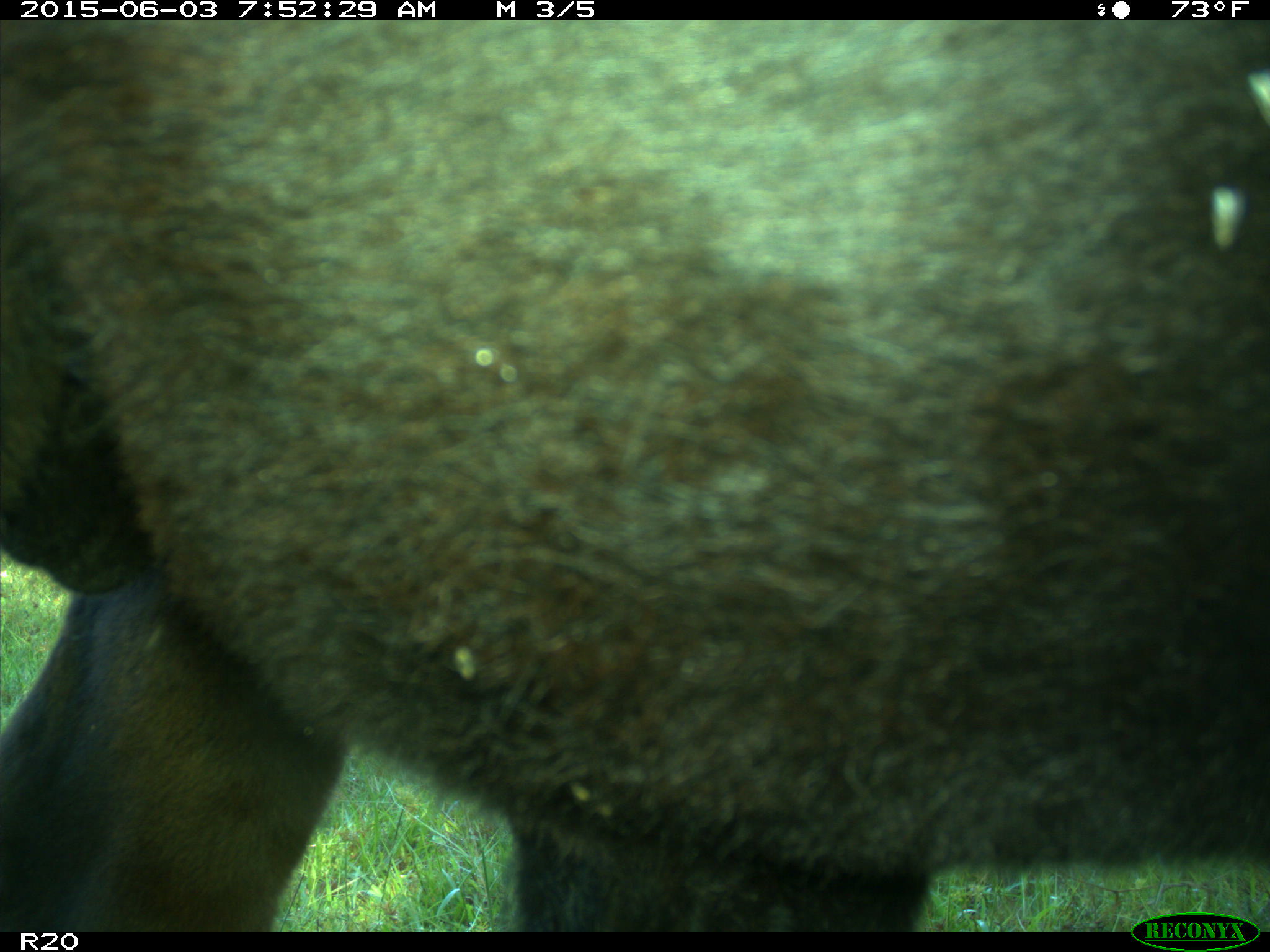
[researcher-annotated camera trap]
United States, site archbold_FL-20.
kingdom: Animalia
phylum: Chordata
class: Mammalia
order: Artiodactyla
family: Bovidae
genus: Bos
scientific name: Bos taurus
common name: domestic cow